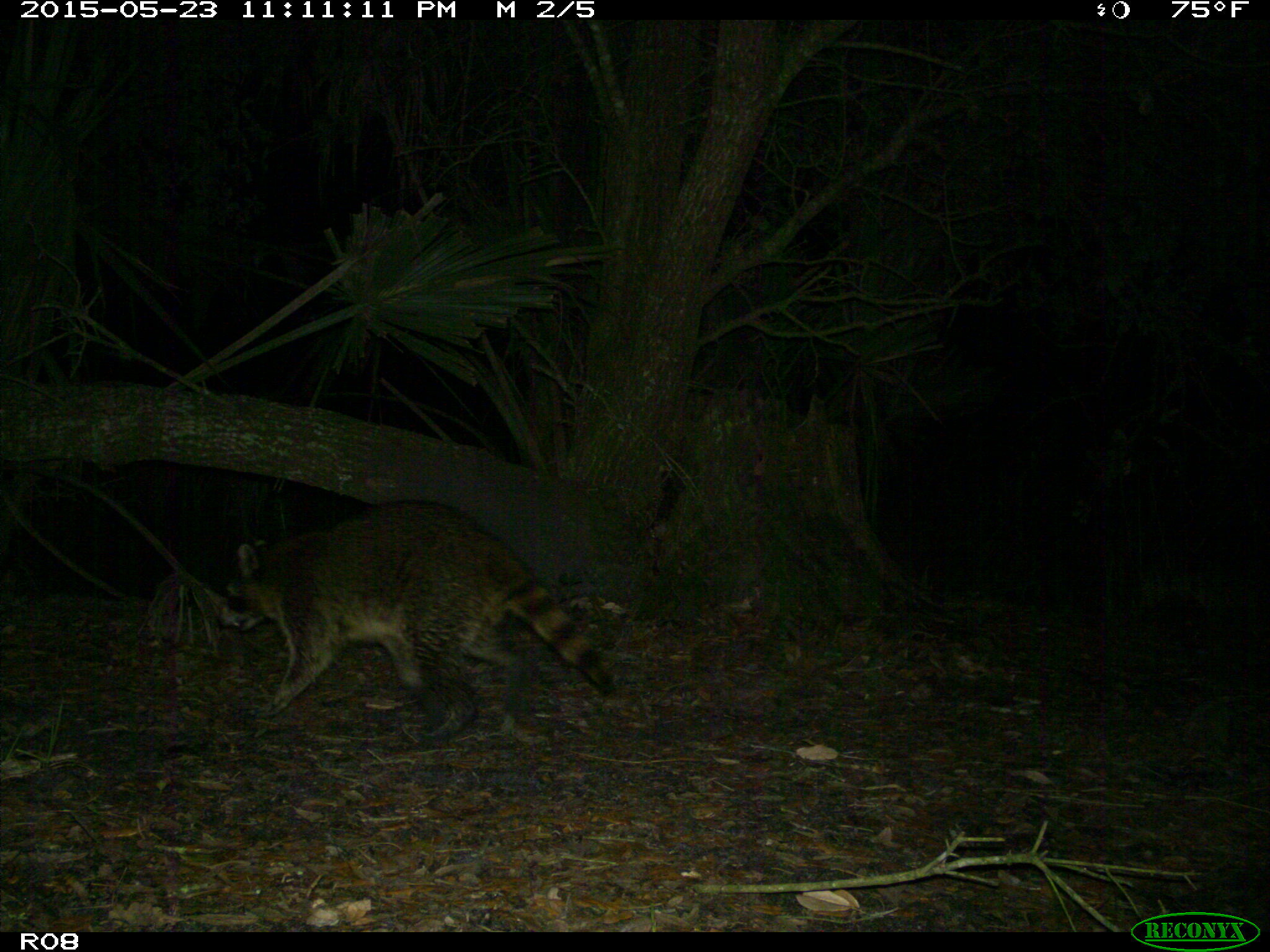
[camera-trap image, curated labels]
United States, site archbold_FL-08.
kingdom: Animalia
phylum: Chordata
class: Mammalia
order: Carnivora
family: Procyonidae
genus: Procyon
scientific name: Procyon lotor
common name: common raccoon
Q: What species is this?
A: Procyon lotor (common raccoon).